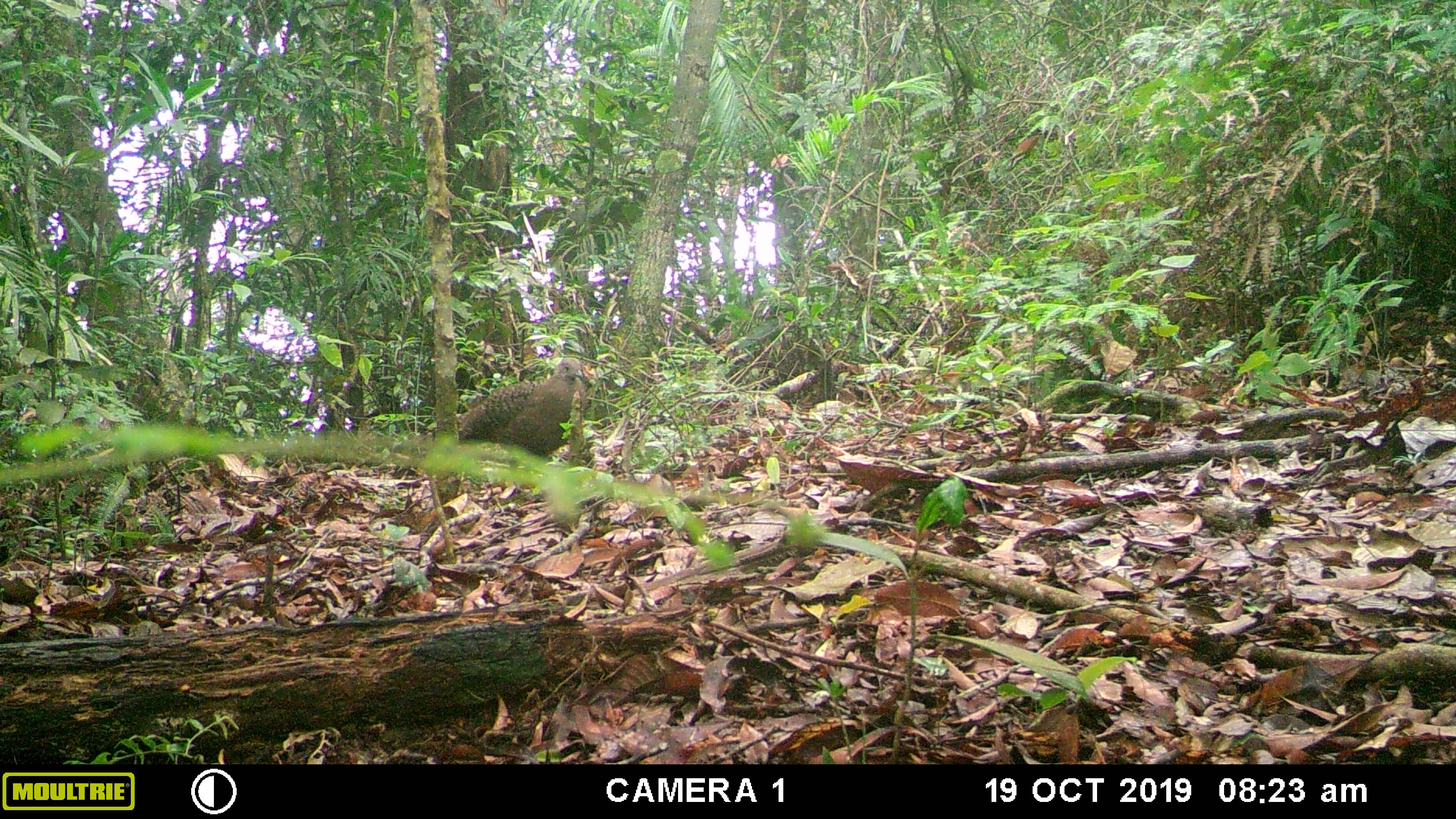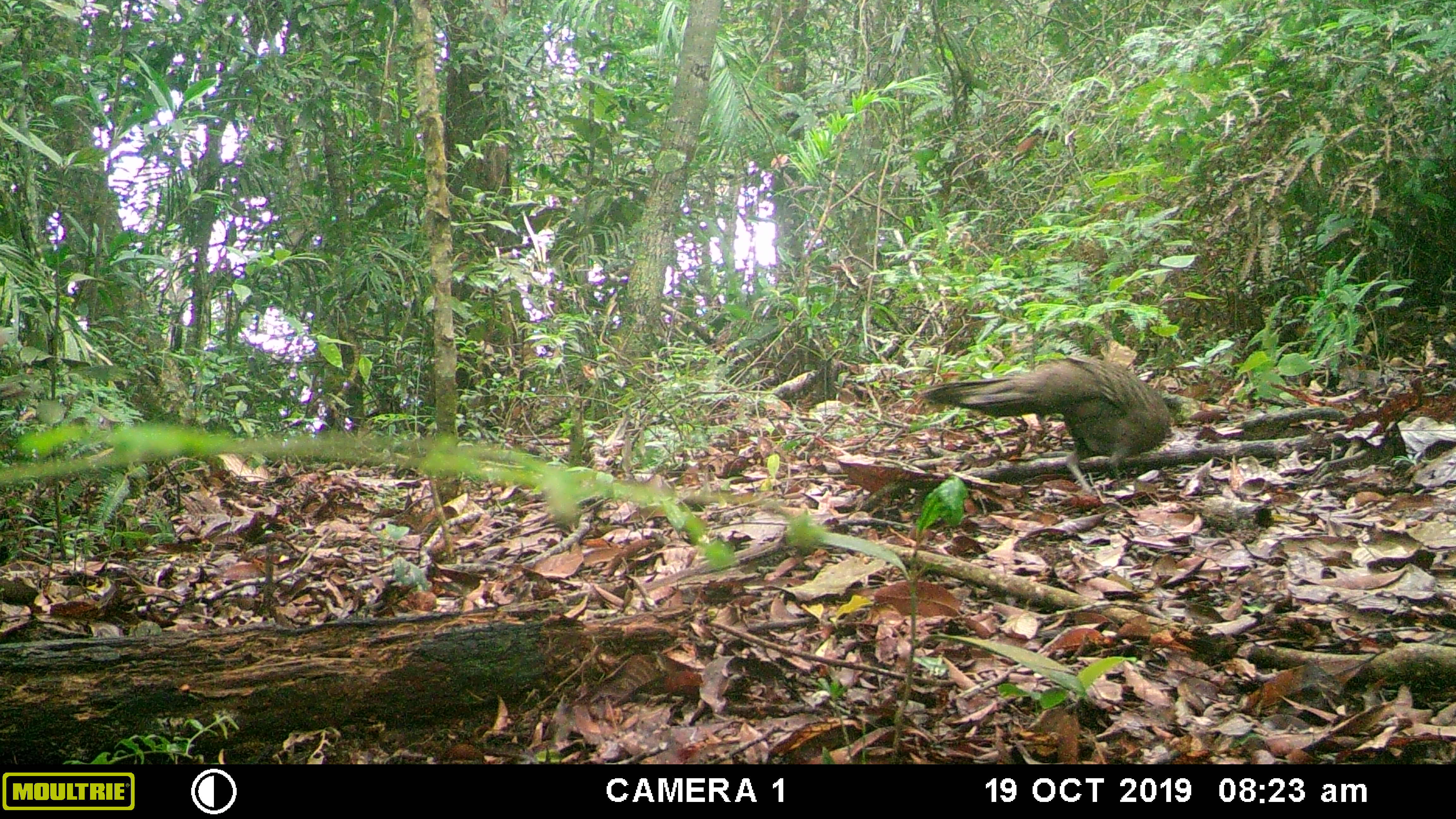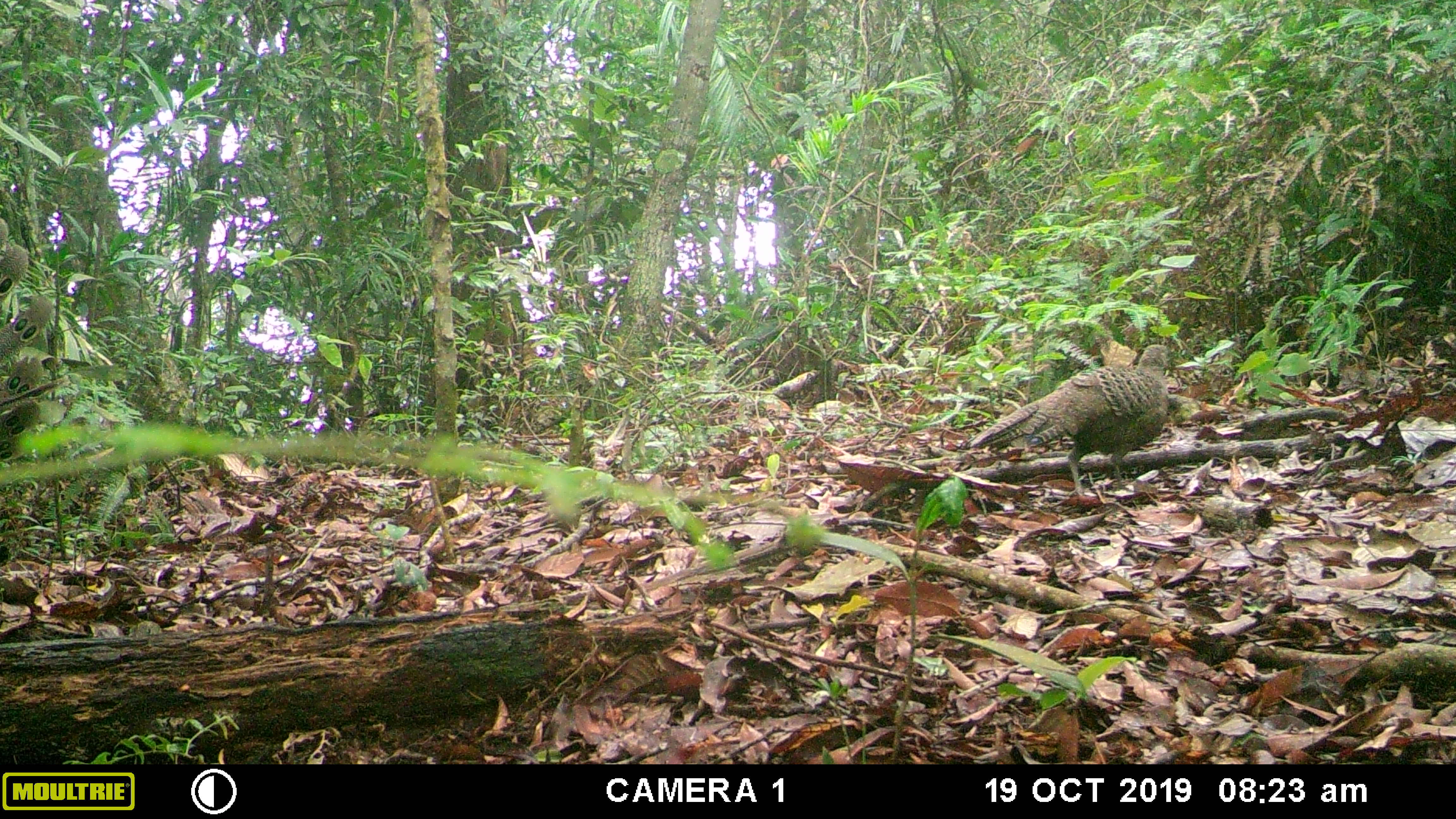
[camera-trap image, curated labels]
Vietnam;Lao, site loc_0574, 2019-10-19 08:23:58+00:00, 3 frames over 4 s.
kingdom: Animalia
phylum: Chordata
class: Aves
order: Galliformes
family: Phasianidae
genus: Polyplectron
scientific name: Polyplectron bicalcaratum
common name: gray peacock-pheasant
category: grey peacock pheasant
Grey peacock pheasant (gray peacock-pheasant) (Polyplectron bicalcaratum). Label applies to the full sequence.